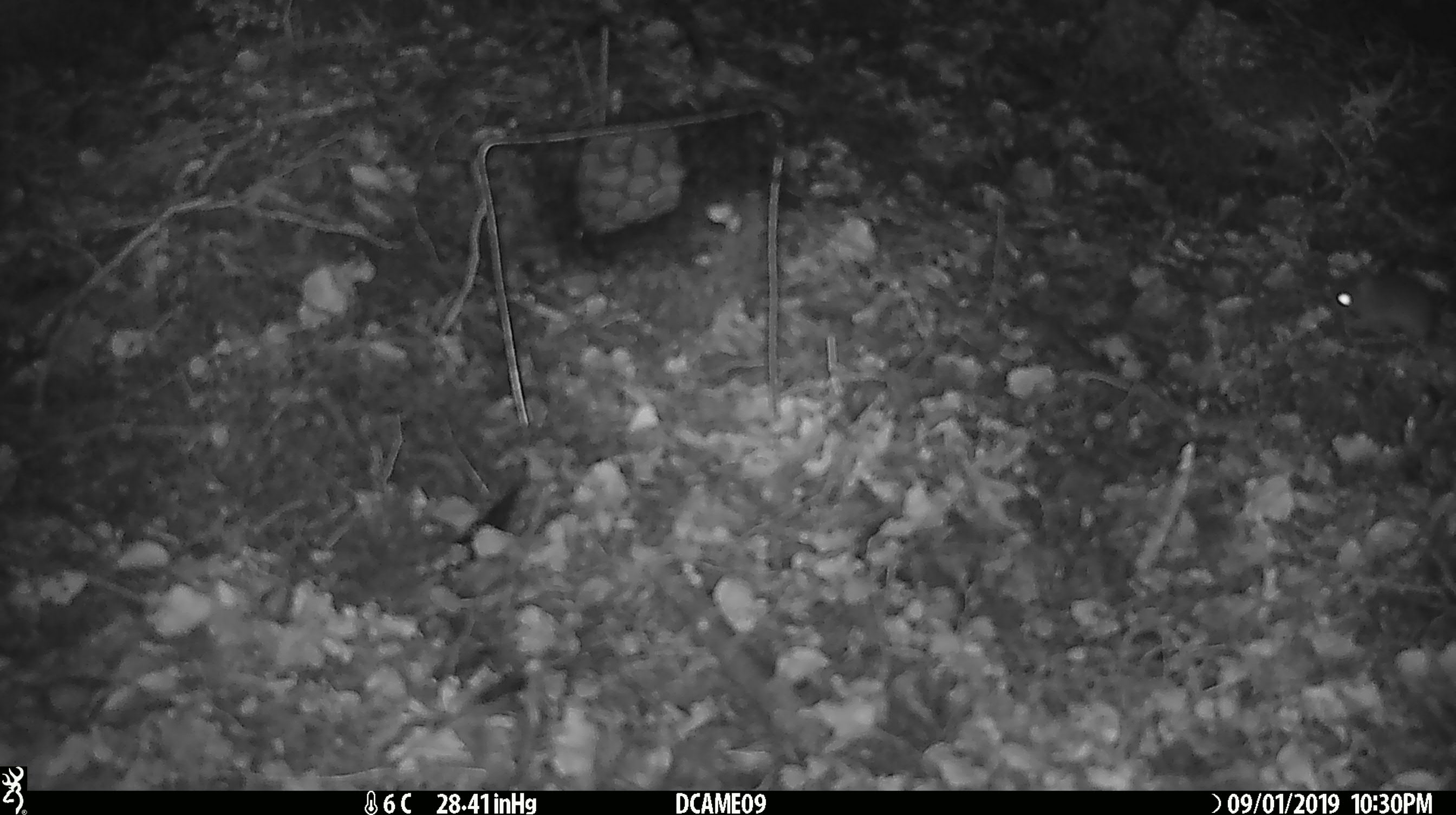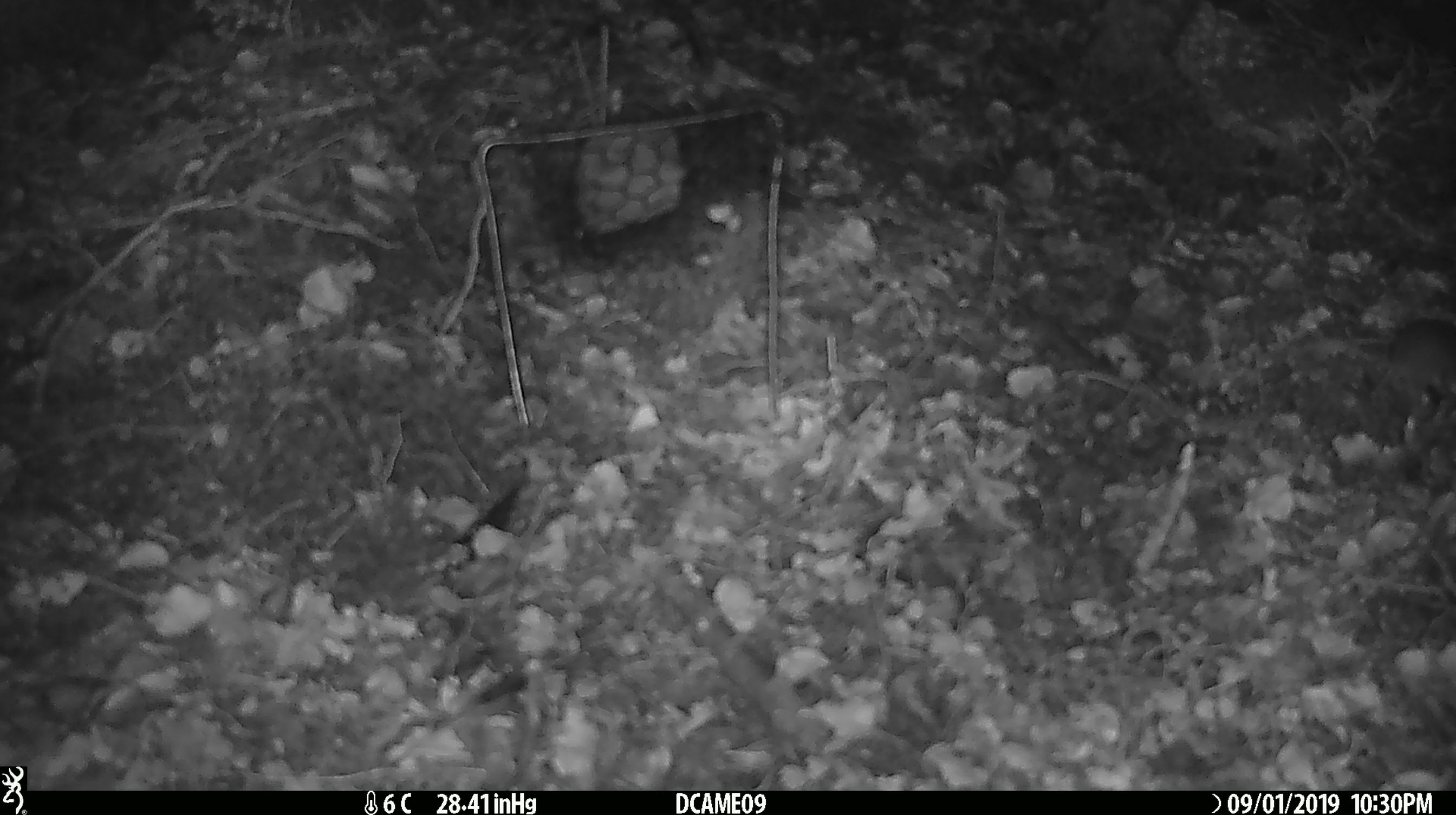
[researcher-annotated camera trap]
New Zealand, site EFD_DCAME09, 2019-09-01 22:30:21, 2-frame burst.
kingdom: Animalia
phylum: Chordata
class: Mammalia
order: Rodentia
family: Muridae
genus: Mus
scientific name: Mus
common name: mouse